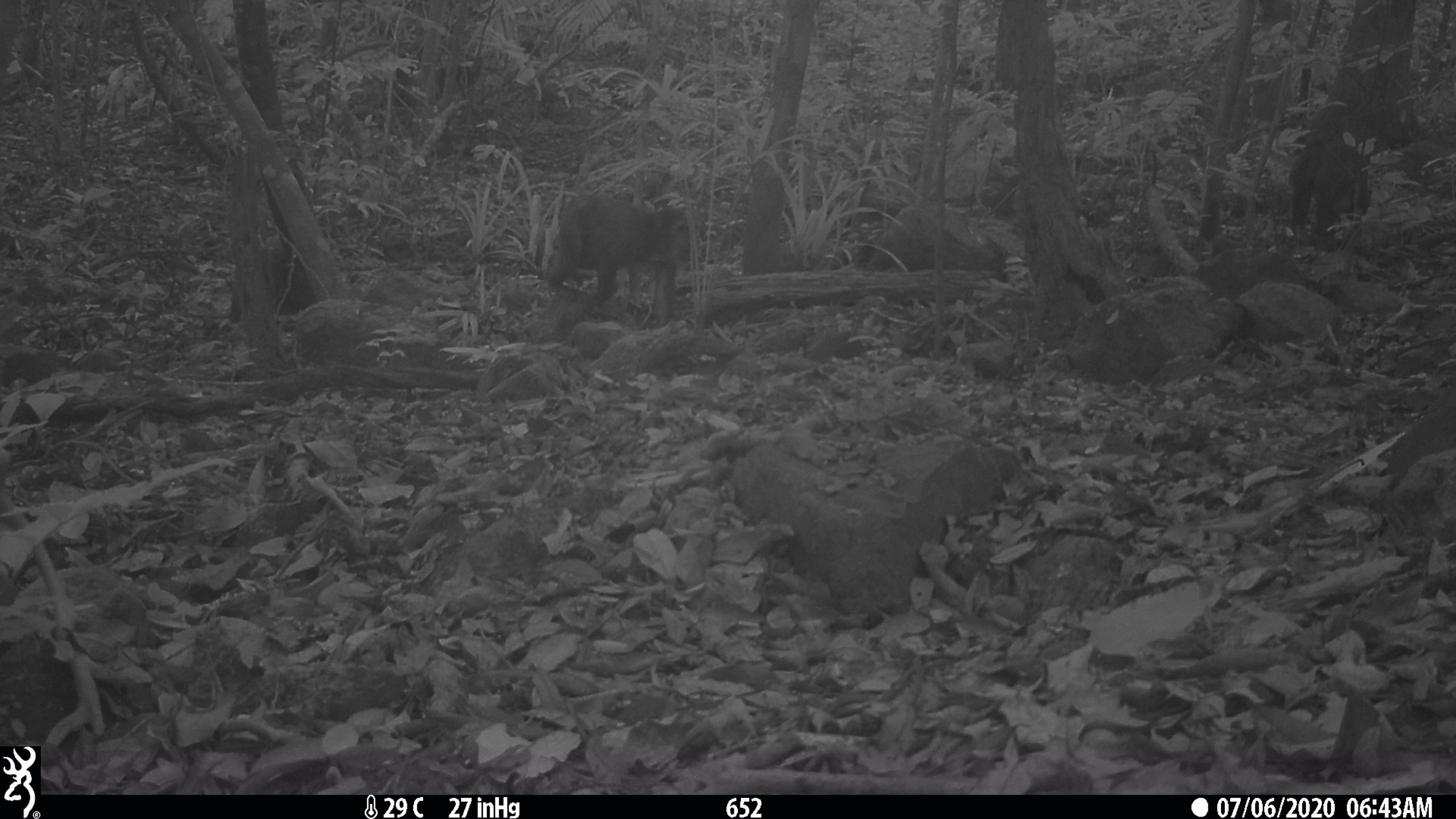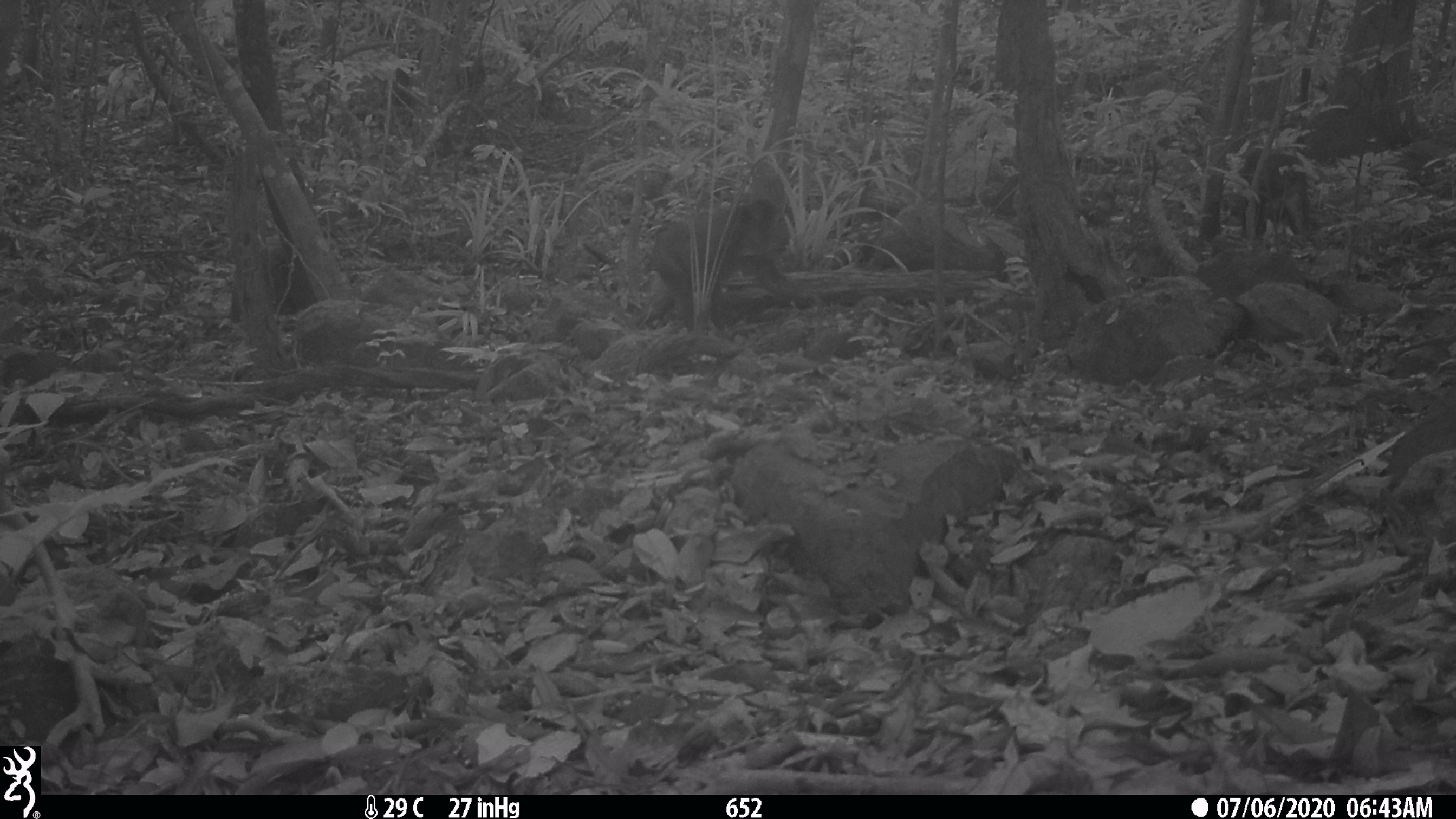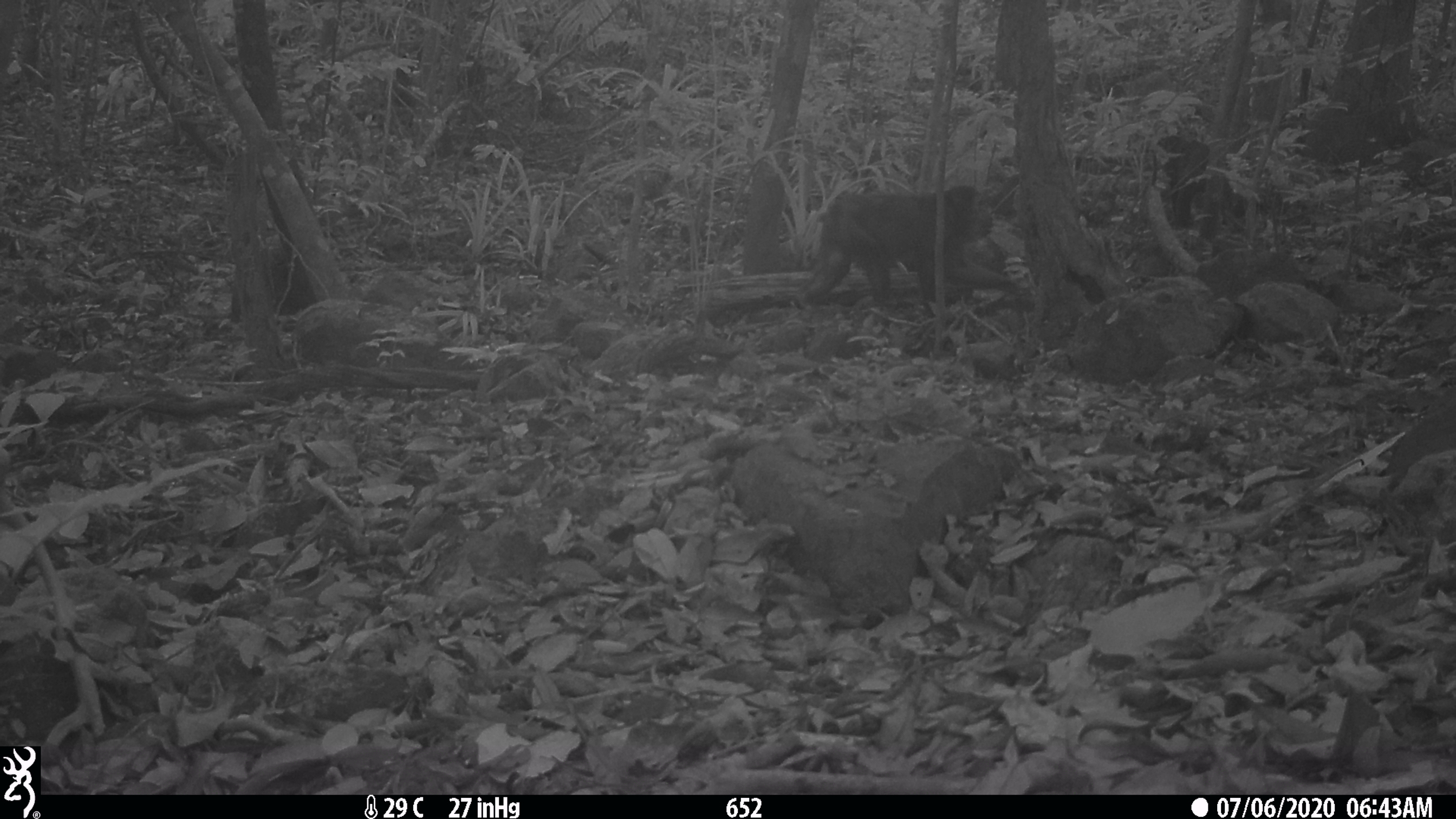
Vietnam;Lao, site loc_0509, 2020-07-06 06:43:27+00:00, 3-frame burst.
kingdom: Animalia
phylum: Chordata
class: Mammalia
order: Primates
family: Cercopithecidae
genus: Macaca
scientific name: Macaca arctoides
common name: stump-tailed macaque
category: stump tailed macaque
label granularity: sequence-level